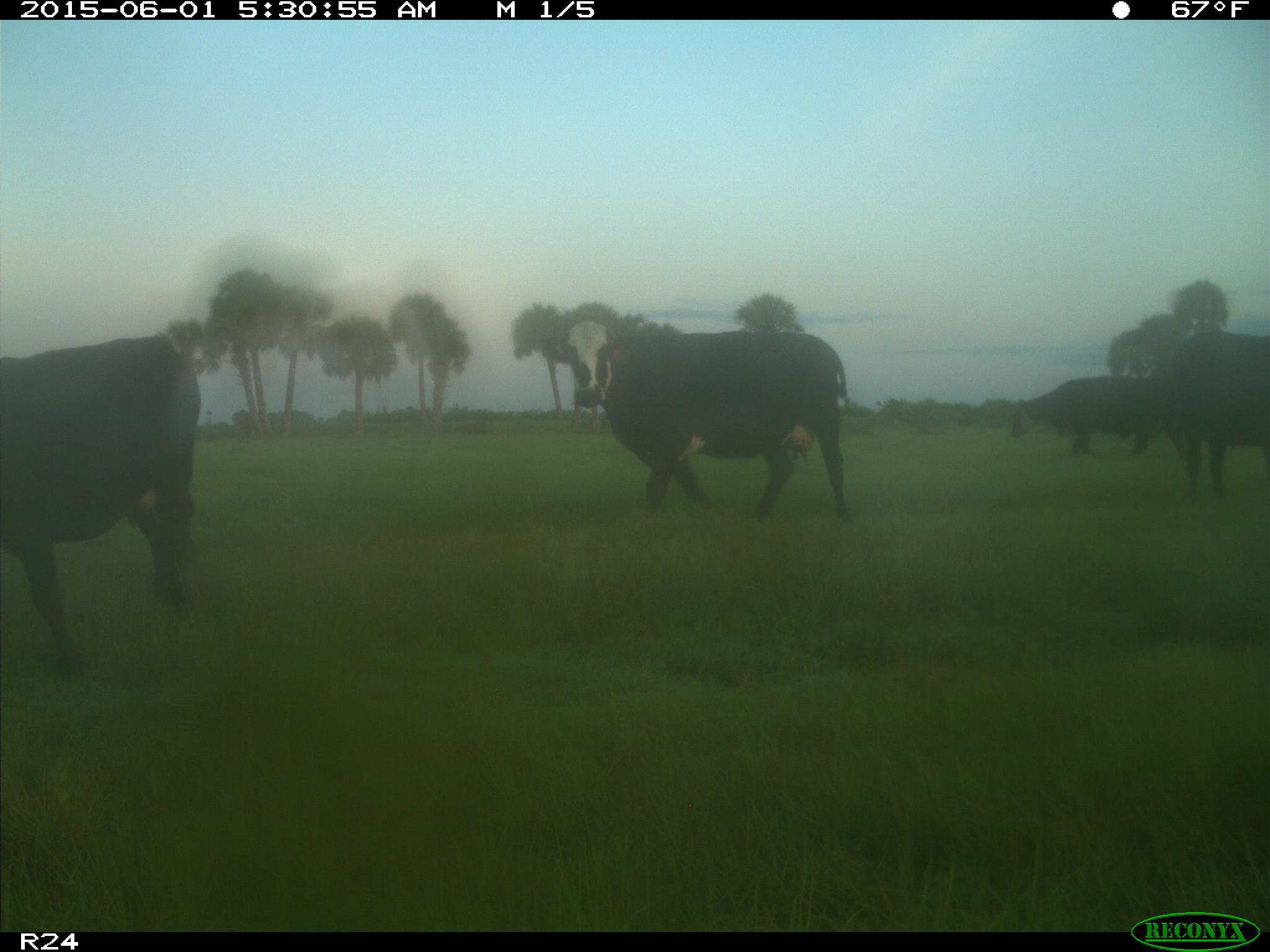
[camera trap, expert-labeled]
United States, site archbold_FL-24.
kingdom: Animalia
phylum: Chordata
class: Mammalia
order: Artiodactyla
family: Bovidae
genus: Bos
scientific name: Bos taurus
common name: domestic cow